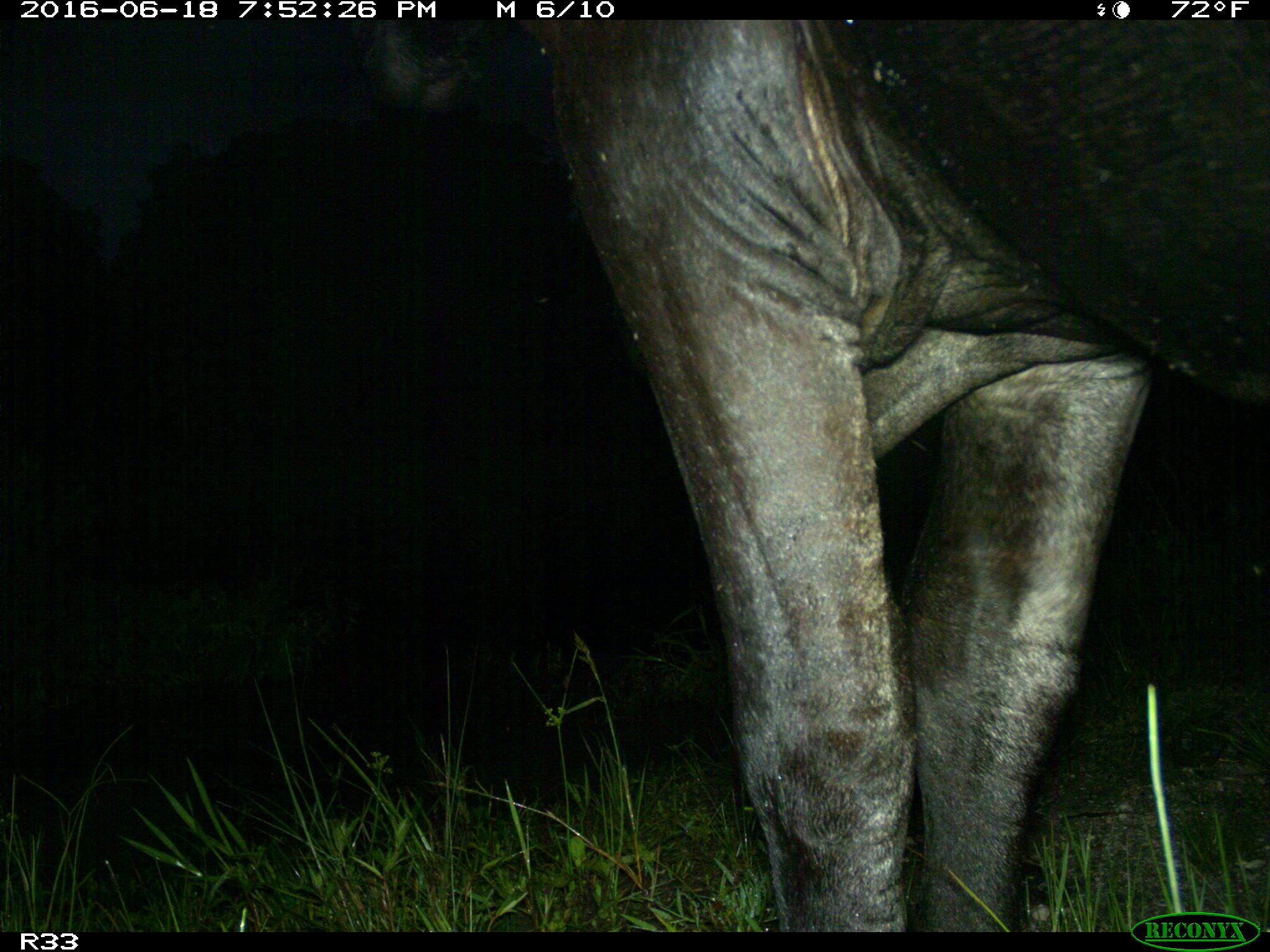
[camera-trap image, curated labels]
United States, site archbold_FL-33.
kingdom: Animalia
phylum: Chordata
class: Mammalia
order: Artiodactyla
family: Bovidae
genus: Bos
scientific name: Bos taurus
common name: domestic cow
Bos taurus (domestic cow).